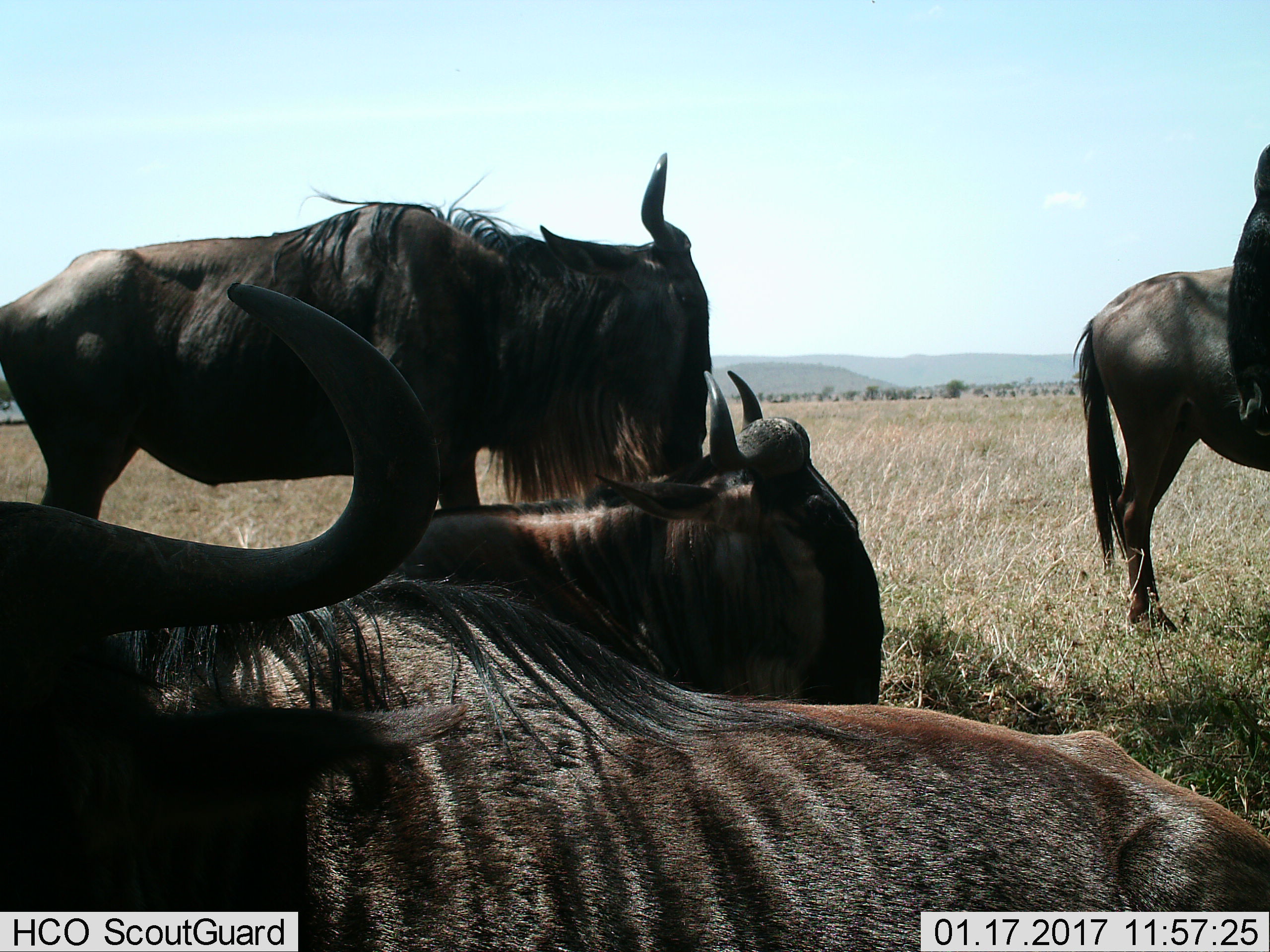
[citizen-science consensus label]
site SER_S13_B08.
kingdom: Animalia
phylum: Chordata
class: Mammalia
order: Artiodactyla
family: Bovidae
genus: Connochaetes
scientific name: Connochaetes taurinus taurinus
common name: blue wildebeest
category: wildebeestblue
Wildebeestblue (blue wildebeest) (Connochaetes taurinus taurinus), count 5. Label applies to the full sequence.